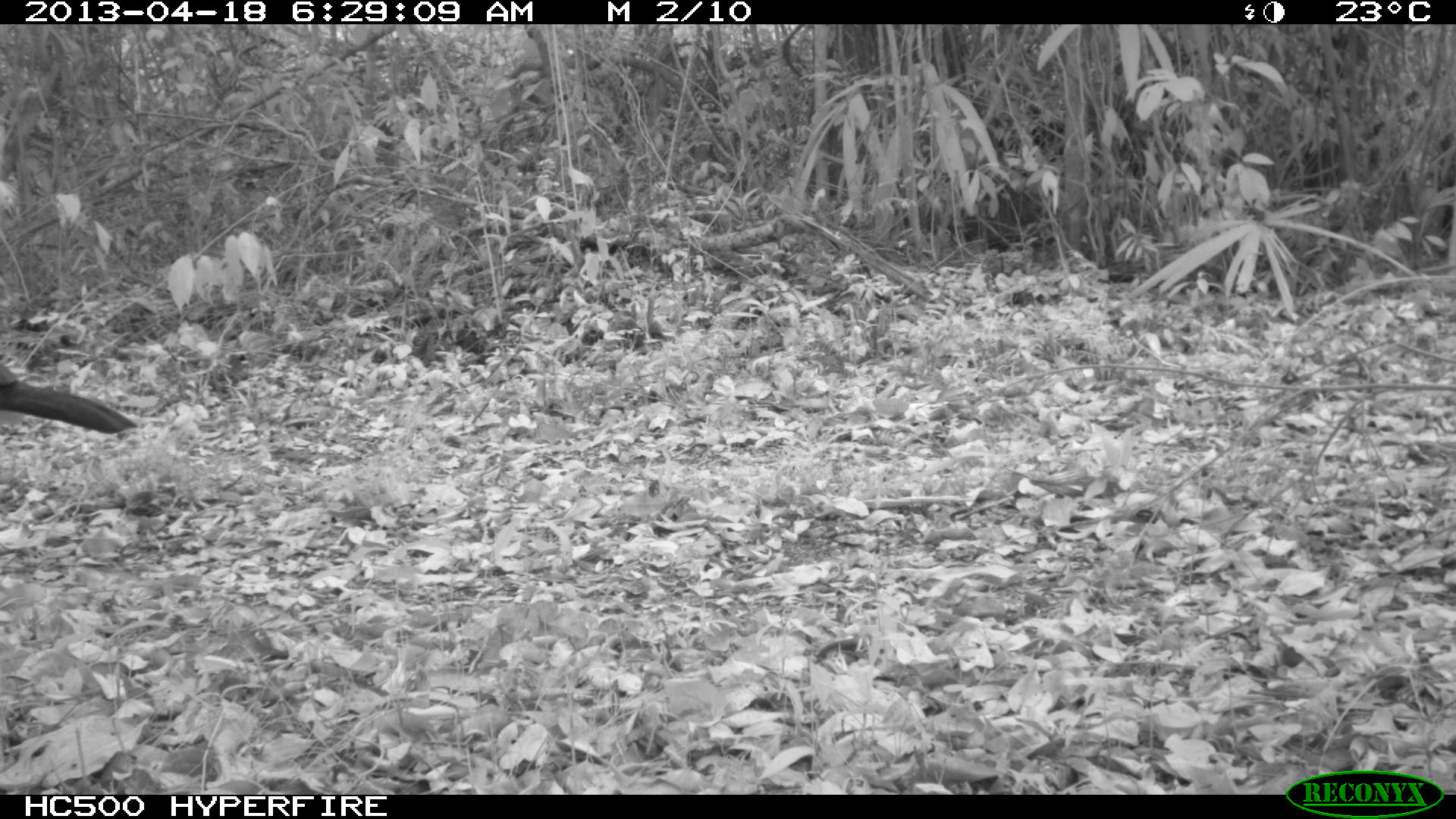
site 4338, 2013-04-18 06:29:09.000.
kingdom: Animalia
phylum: Chordata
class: Aves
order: Galliformes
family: Cracidae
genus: Crax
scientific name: Crax rubra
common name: great curassow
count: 1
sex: female